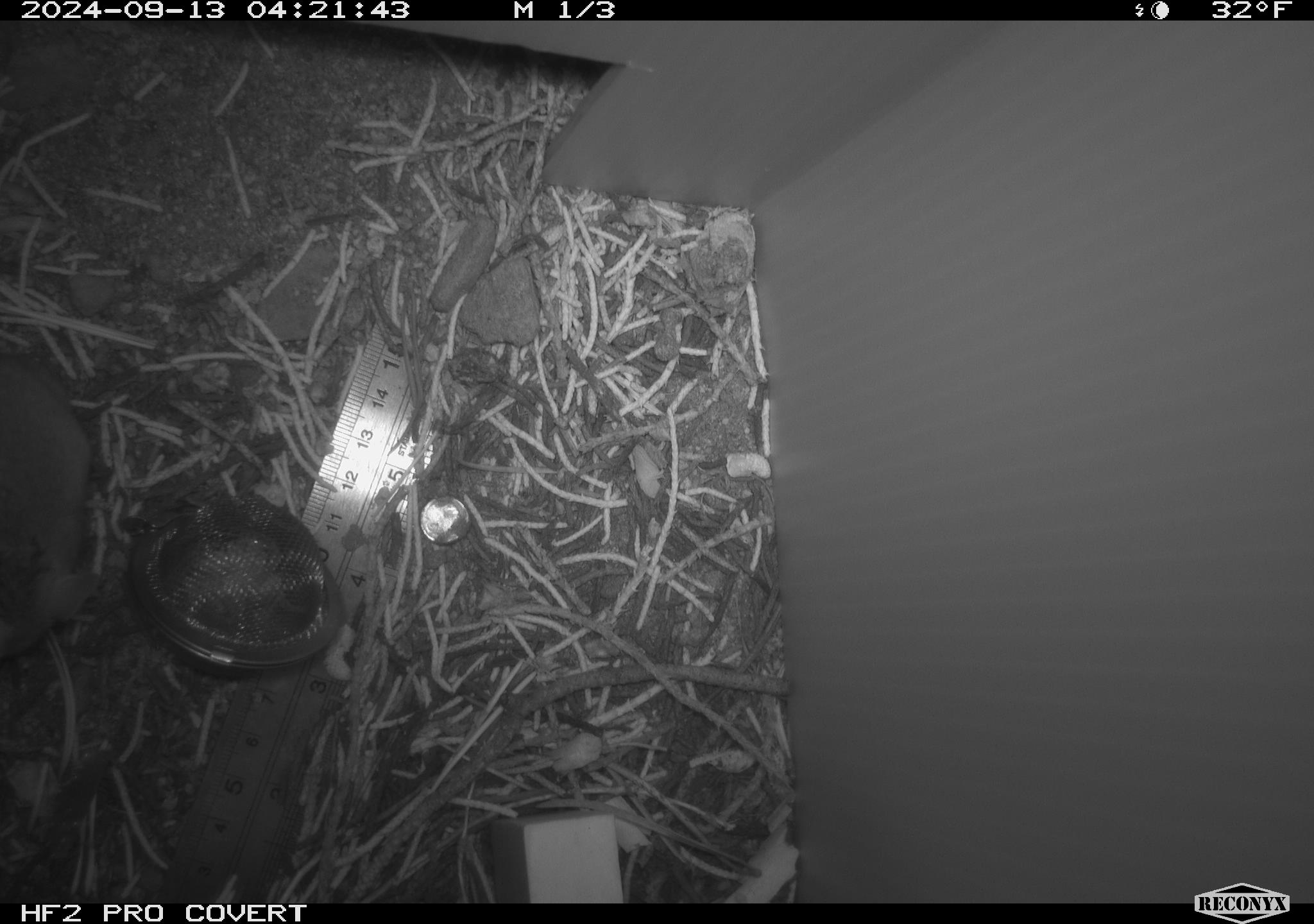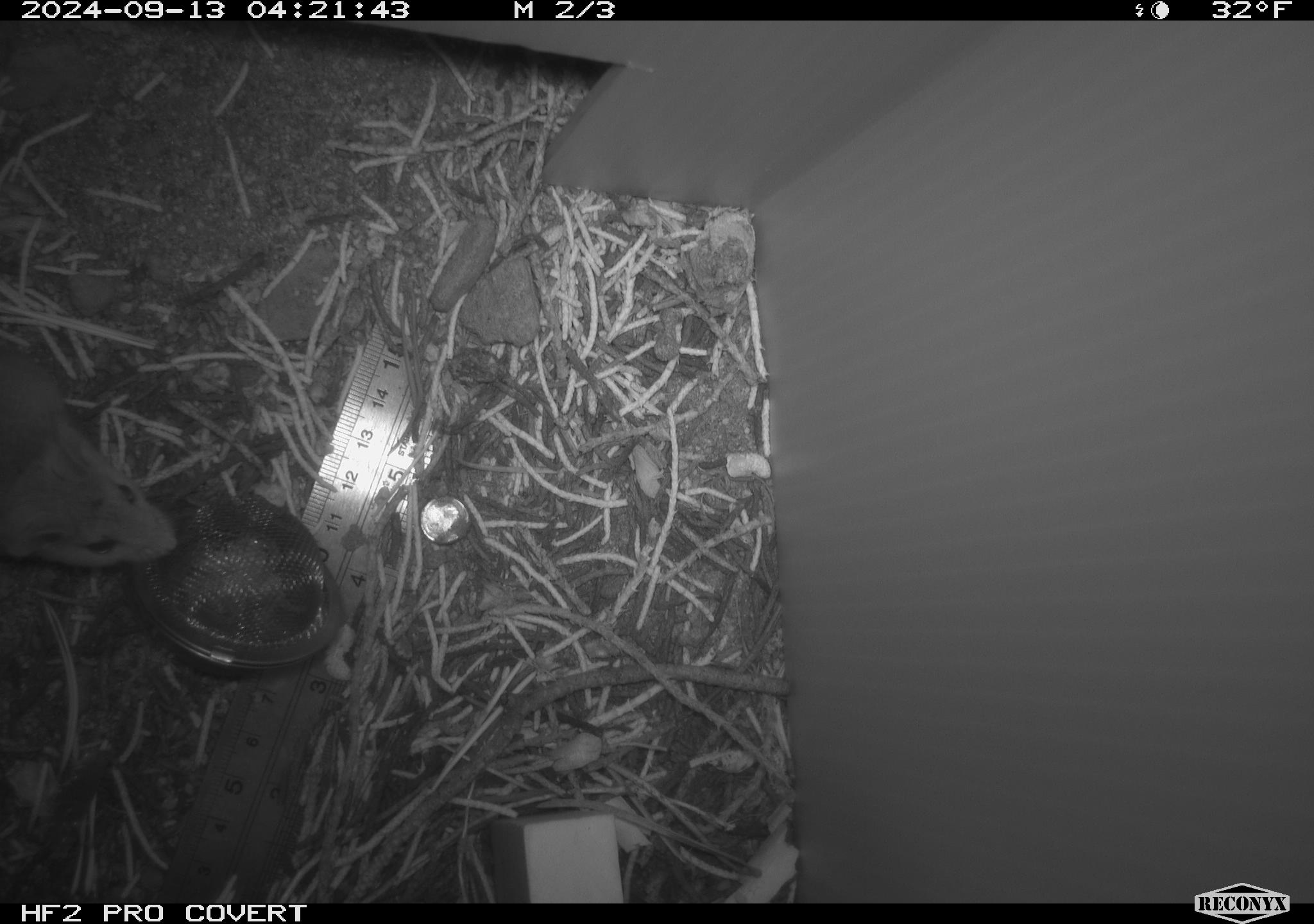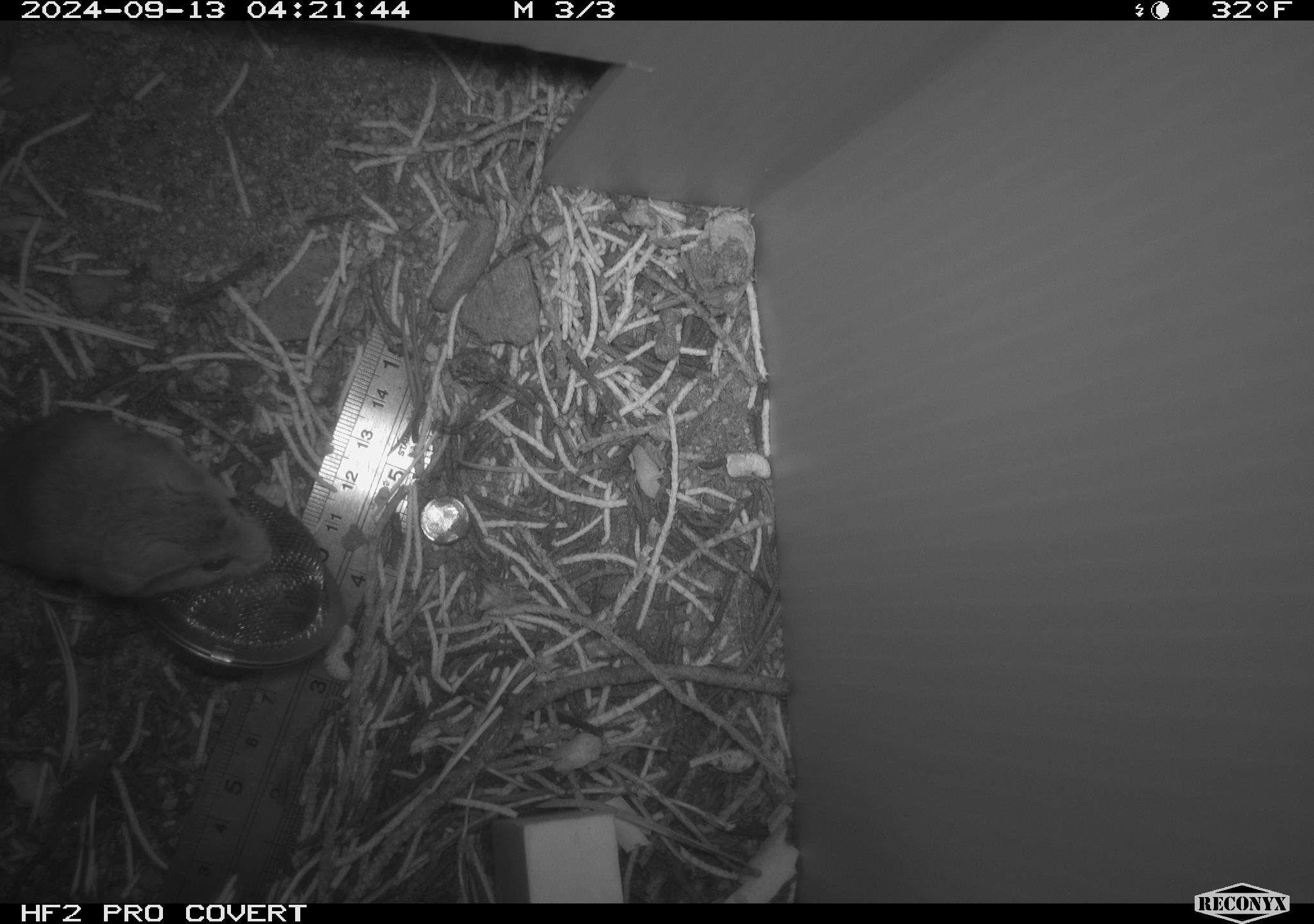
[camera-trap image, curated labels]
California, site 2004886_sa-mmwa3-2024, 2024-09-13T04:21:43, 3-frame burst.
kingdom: Animalia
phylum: Chordata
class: Mammalia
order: Rodentia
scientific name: Rodentia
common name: mouse species